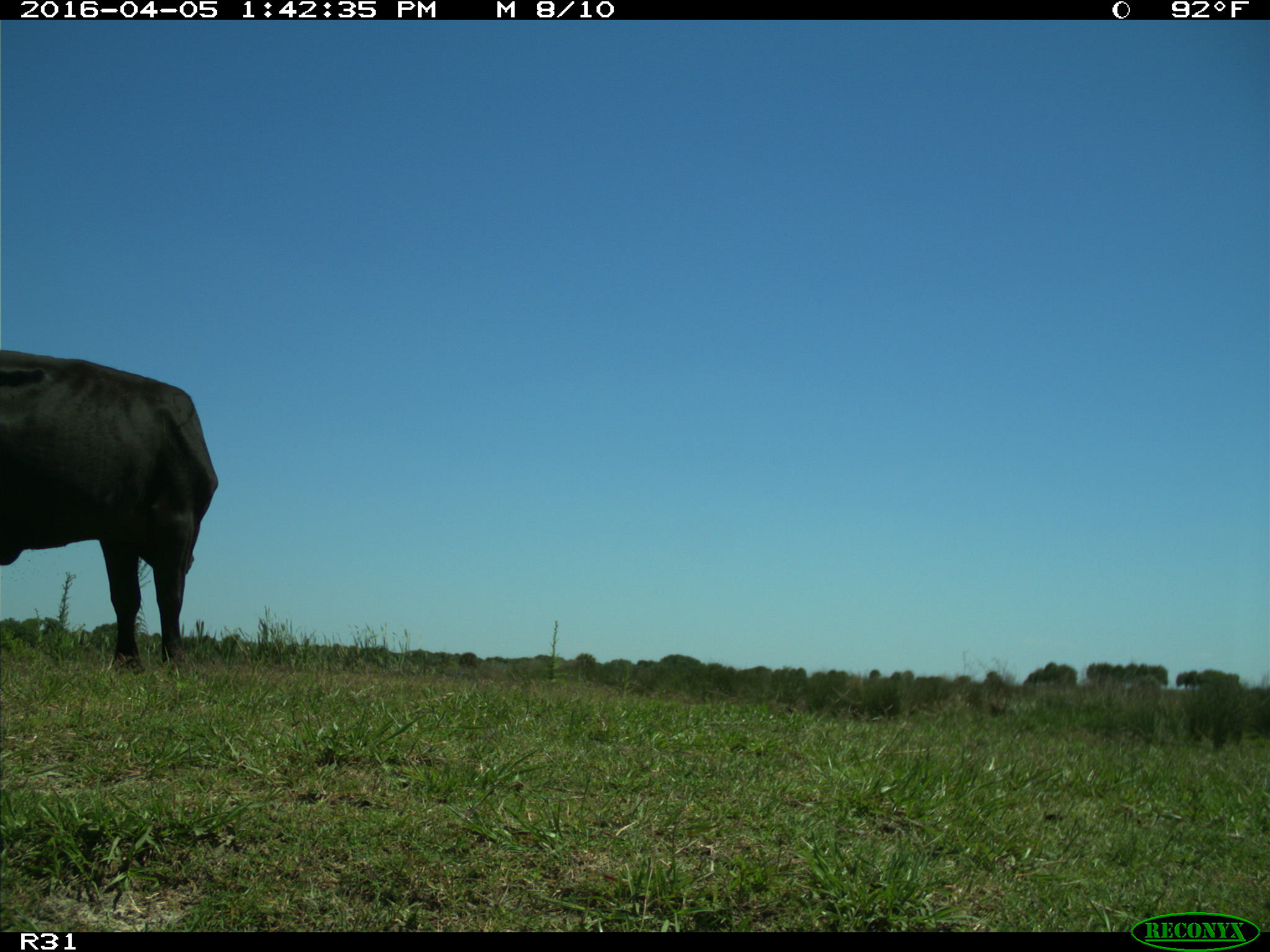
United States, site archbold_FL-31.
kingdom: Animalia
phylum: Chordata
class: Mammalia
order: Artiodactyla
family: Bovidae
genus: Bos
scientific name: Bos taurus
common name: domestic cow